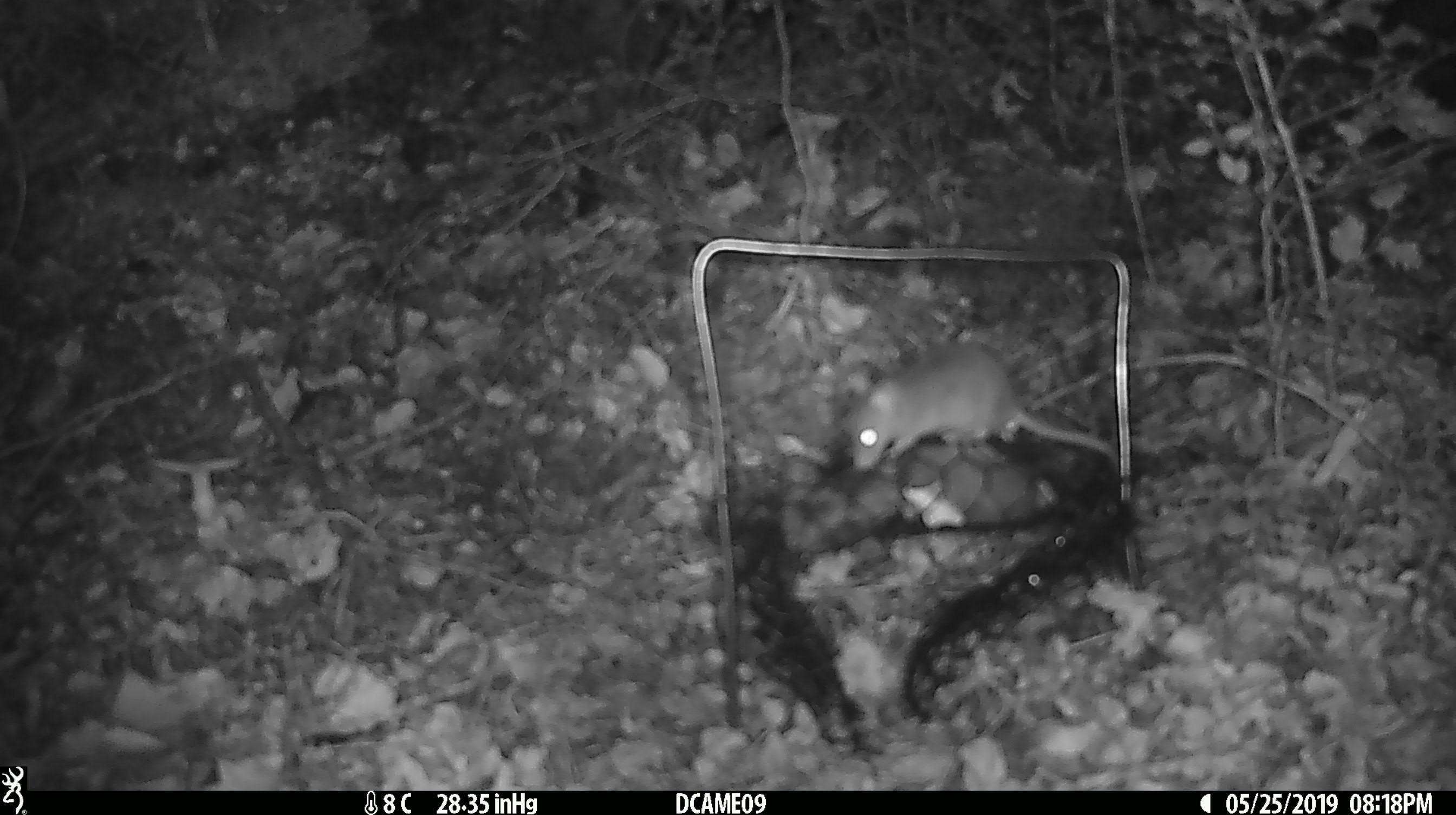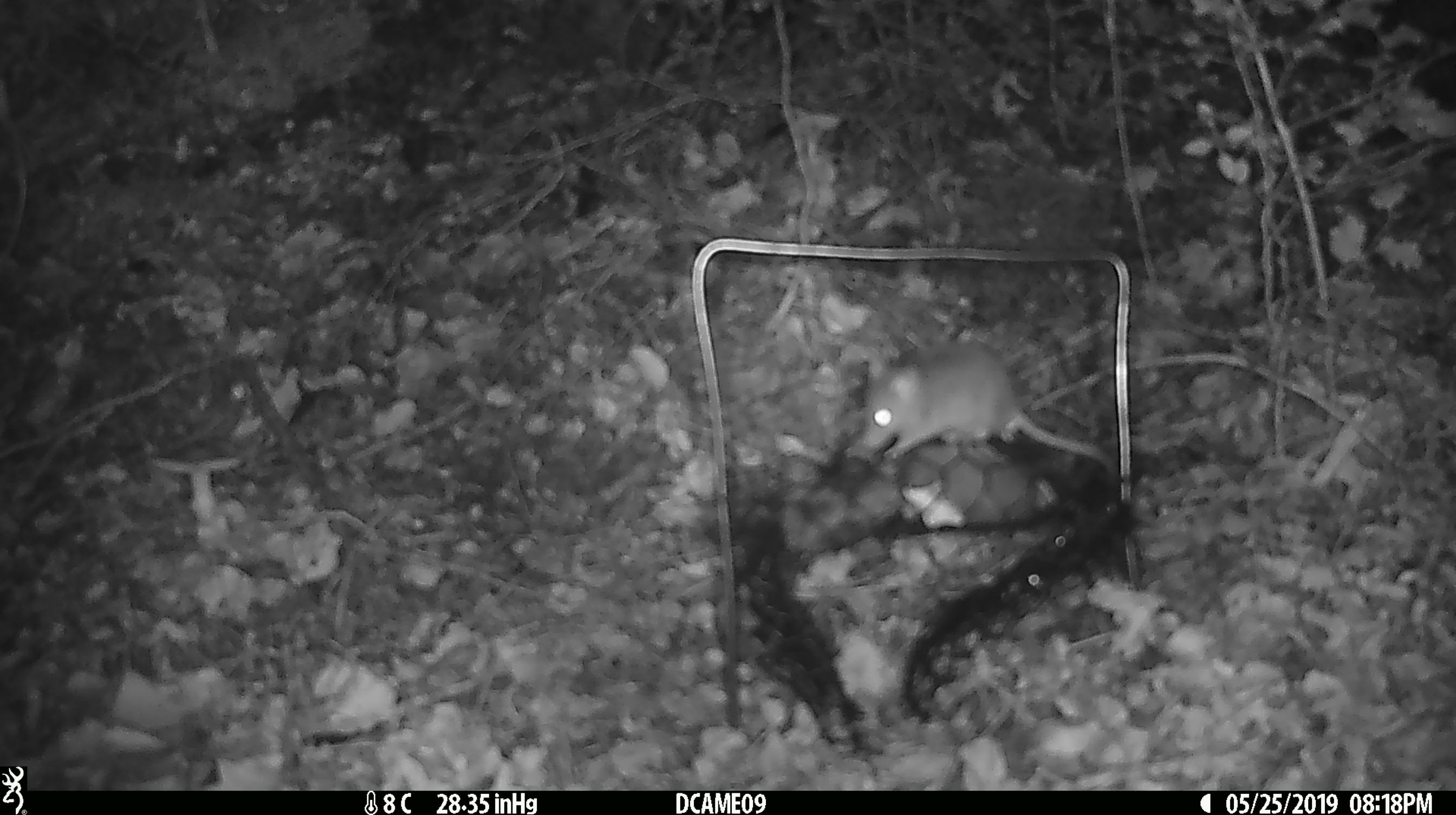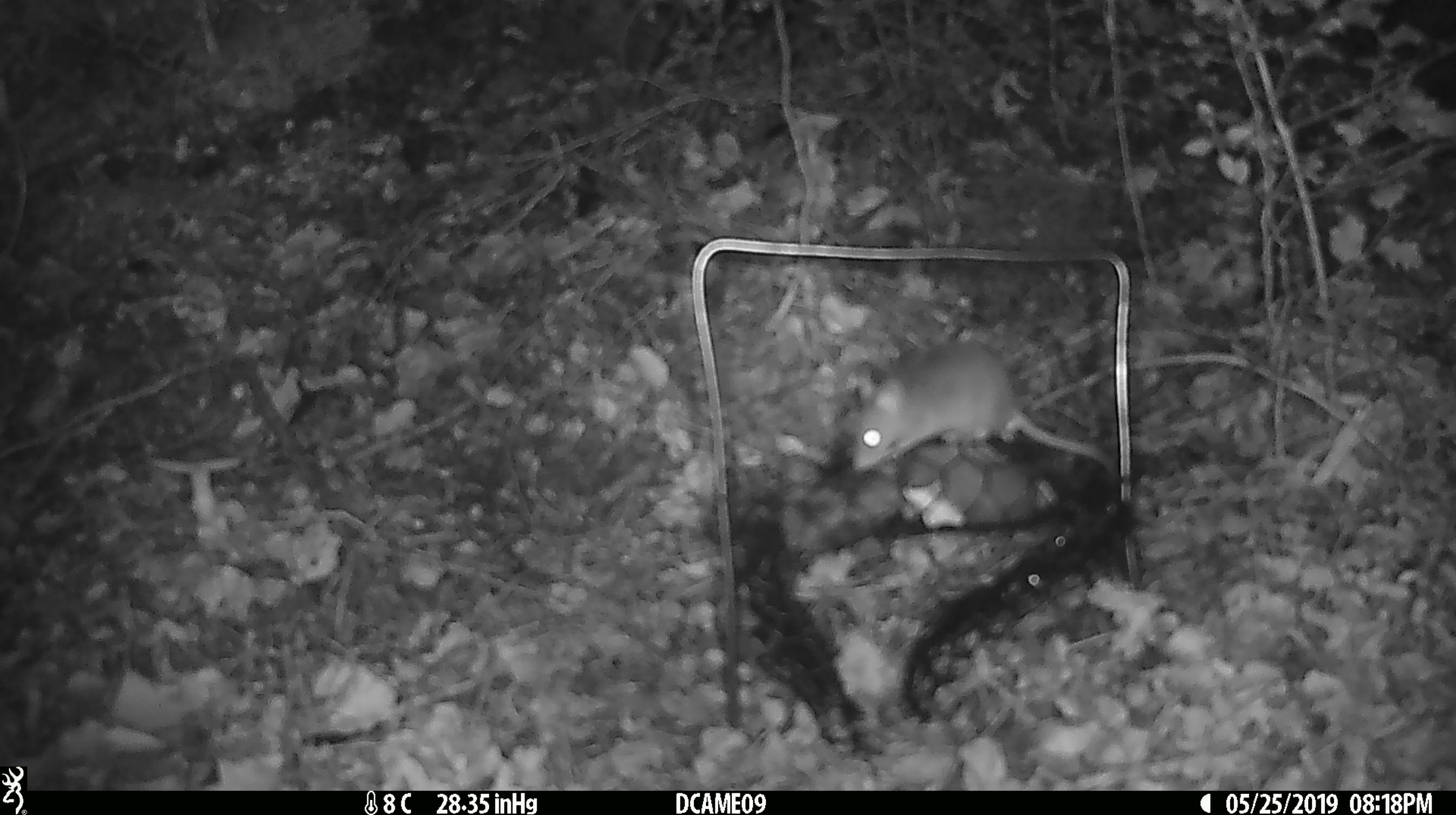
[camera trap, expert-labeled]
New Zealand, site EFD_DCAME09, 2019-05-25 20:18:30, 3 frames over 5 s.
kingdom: Animalia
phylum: Chordata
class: Mammalia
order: Rodentia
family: Muridae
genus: Mus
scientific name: Mus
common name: mouse